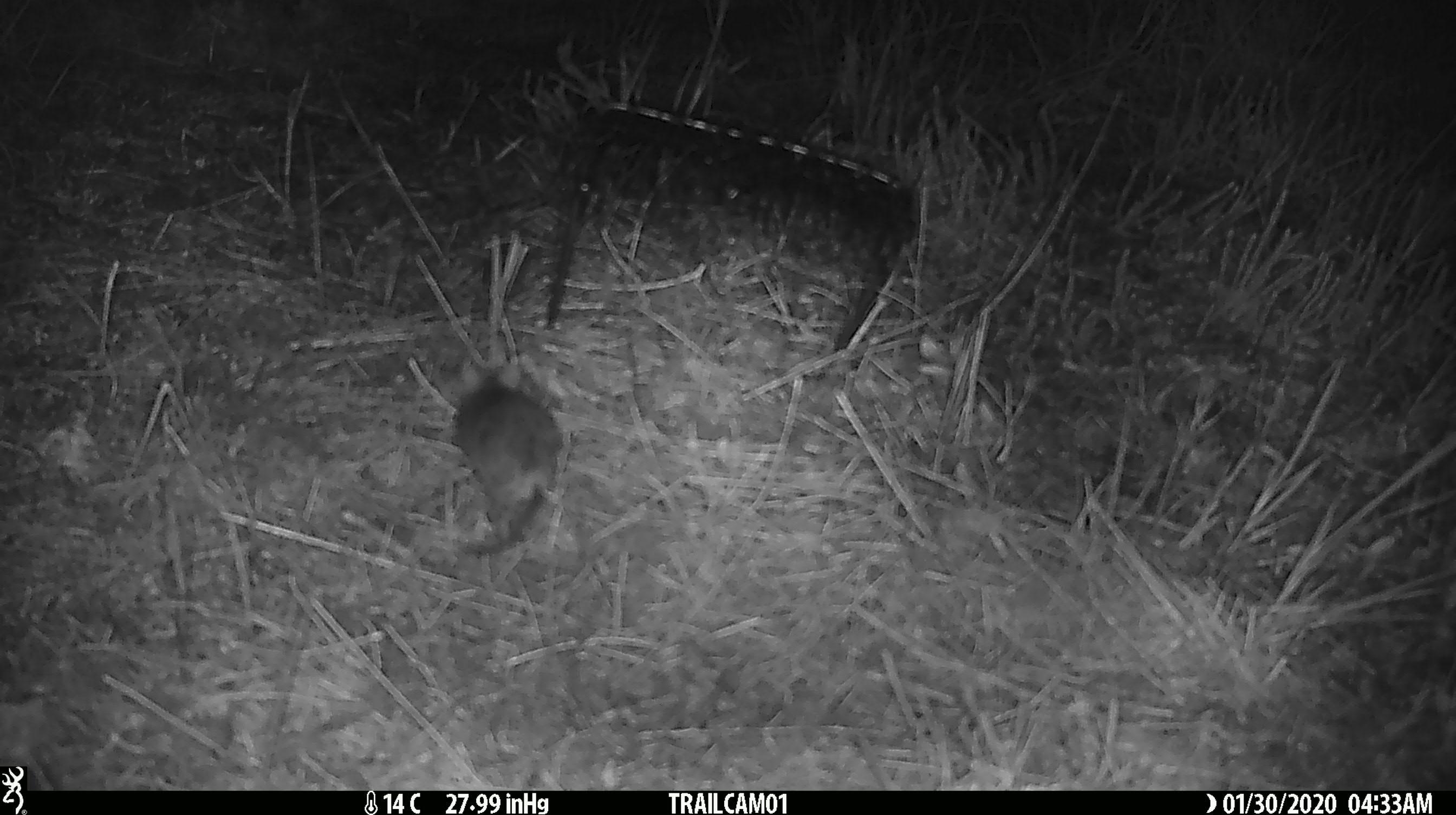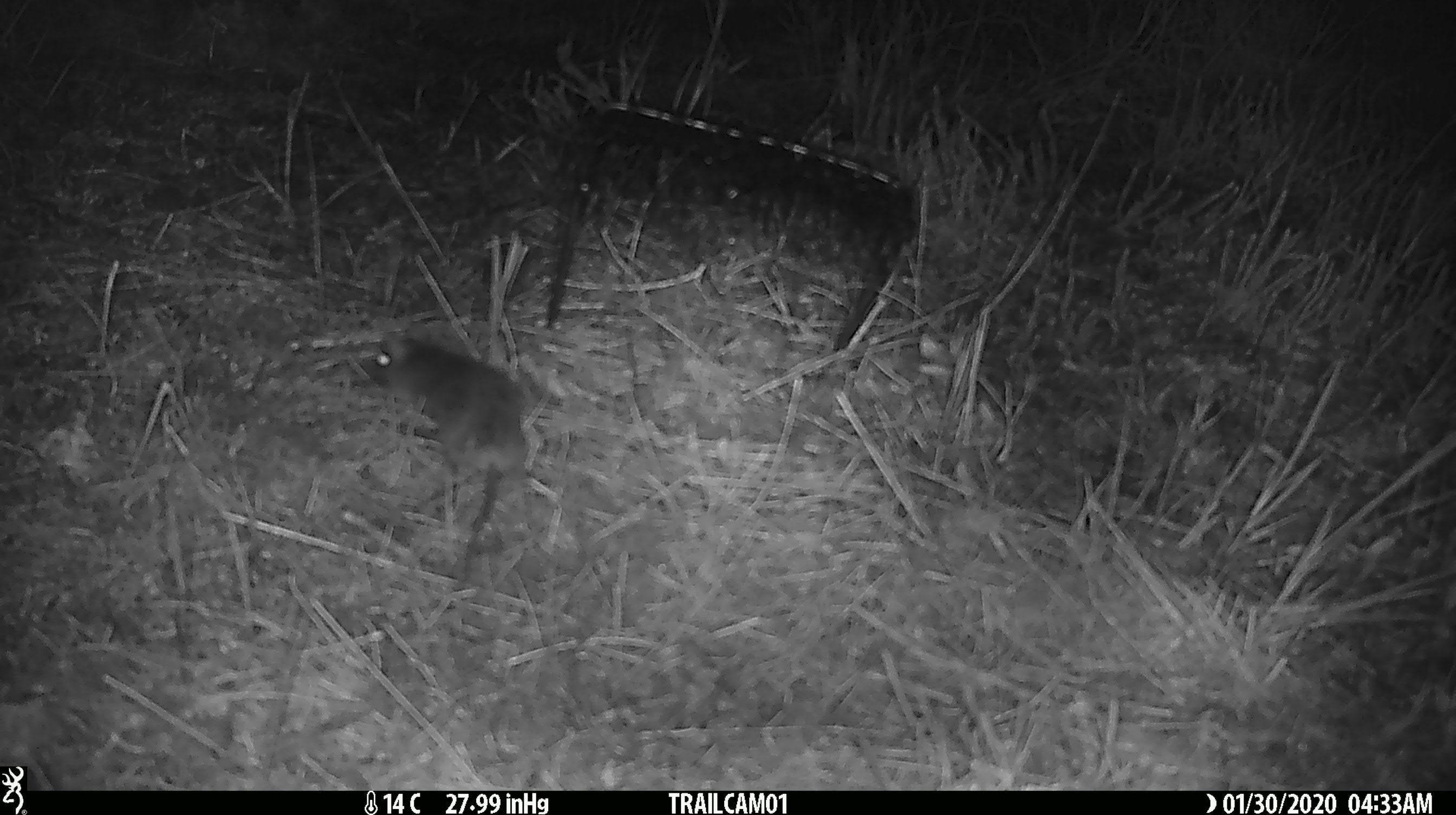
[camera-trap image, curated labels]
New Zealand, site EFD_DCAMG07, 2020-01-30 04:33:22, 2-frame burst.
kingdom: Animalia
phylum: Chordata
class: Mammalia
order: Rodentia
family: Muridae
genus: Mus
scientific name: Mus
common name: mouse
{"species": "mouse (Mus)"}